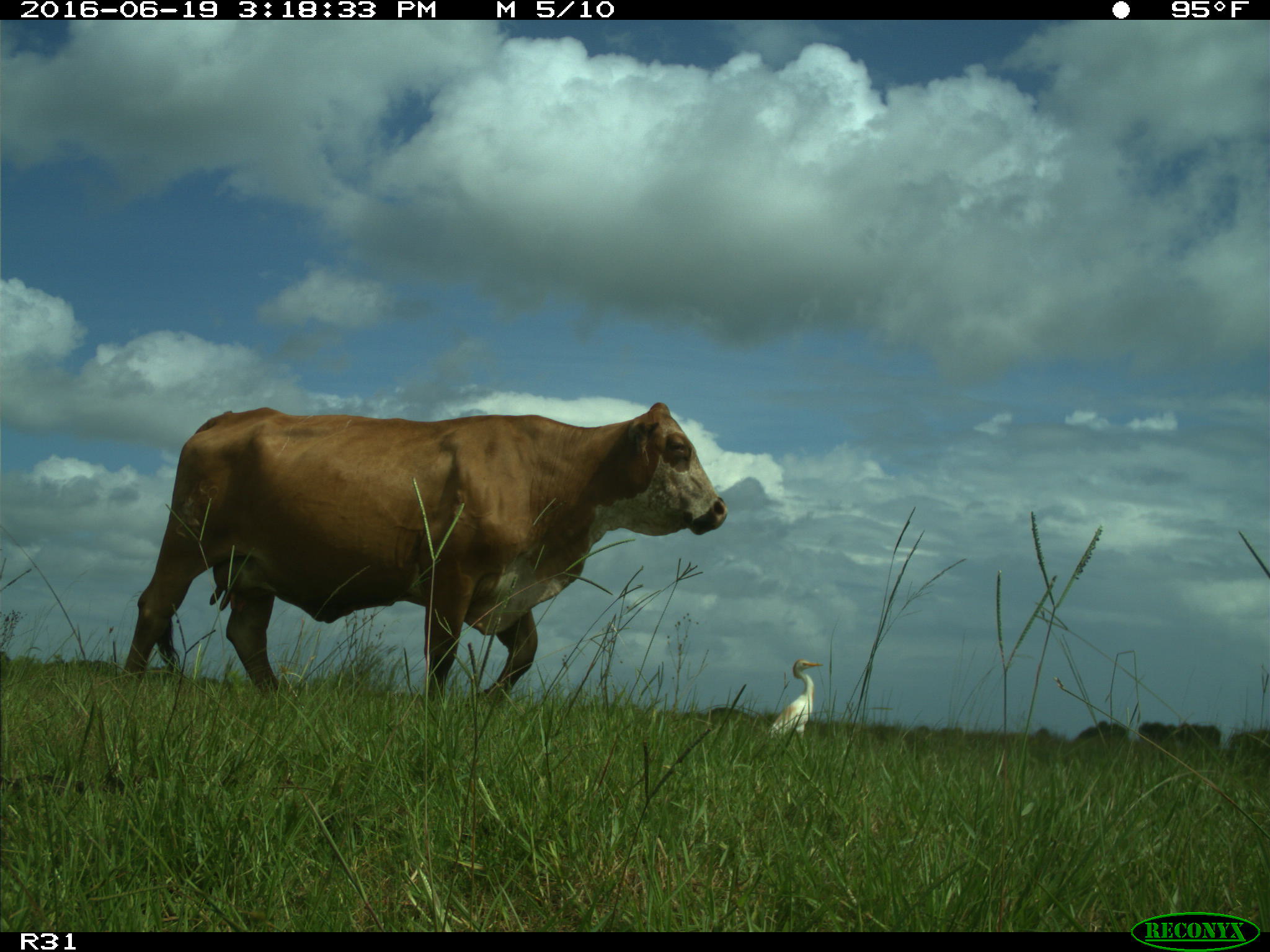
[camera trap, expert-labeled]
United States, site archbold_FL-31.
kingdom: Animalia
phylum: Chordata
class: Mammalia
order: Artiodactyla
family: Bovidae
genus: Bos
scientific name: Bos taurus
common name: domestic cow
Bos taurus (domestic cow).